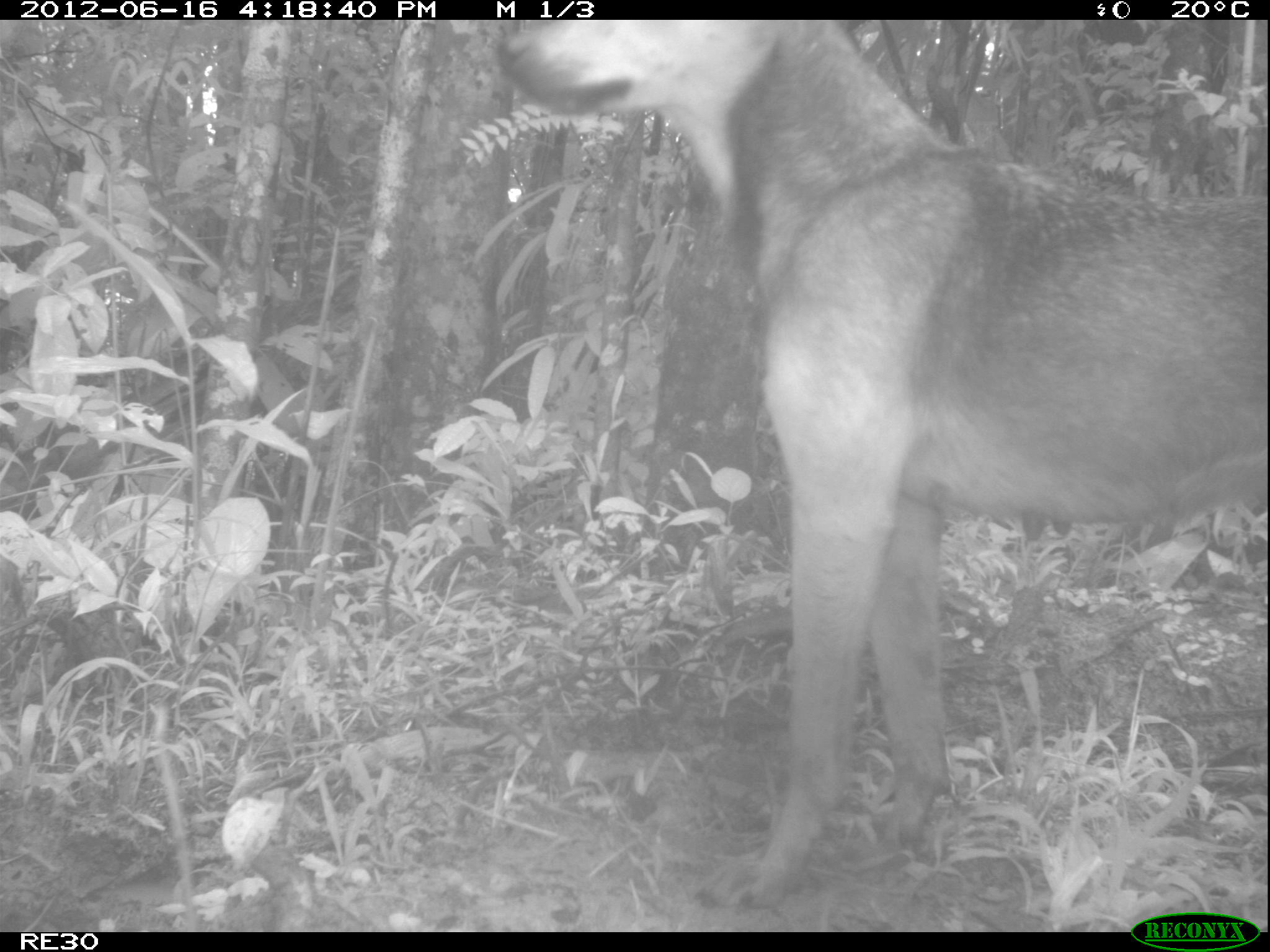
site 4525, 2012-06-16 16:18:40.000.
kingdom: Animalia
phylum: Chordata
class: Mammalia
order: Carnivora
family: Canidae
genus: Canis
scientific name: Canis familiaris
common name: domestic dog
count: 1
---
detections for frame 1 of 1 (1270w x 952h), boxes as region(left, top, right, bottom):
canis familiaris: region(491, 20, 1265, 913)